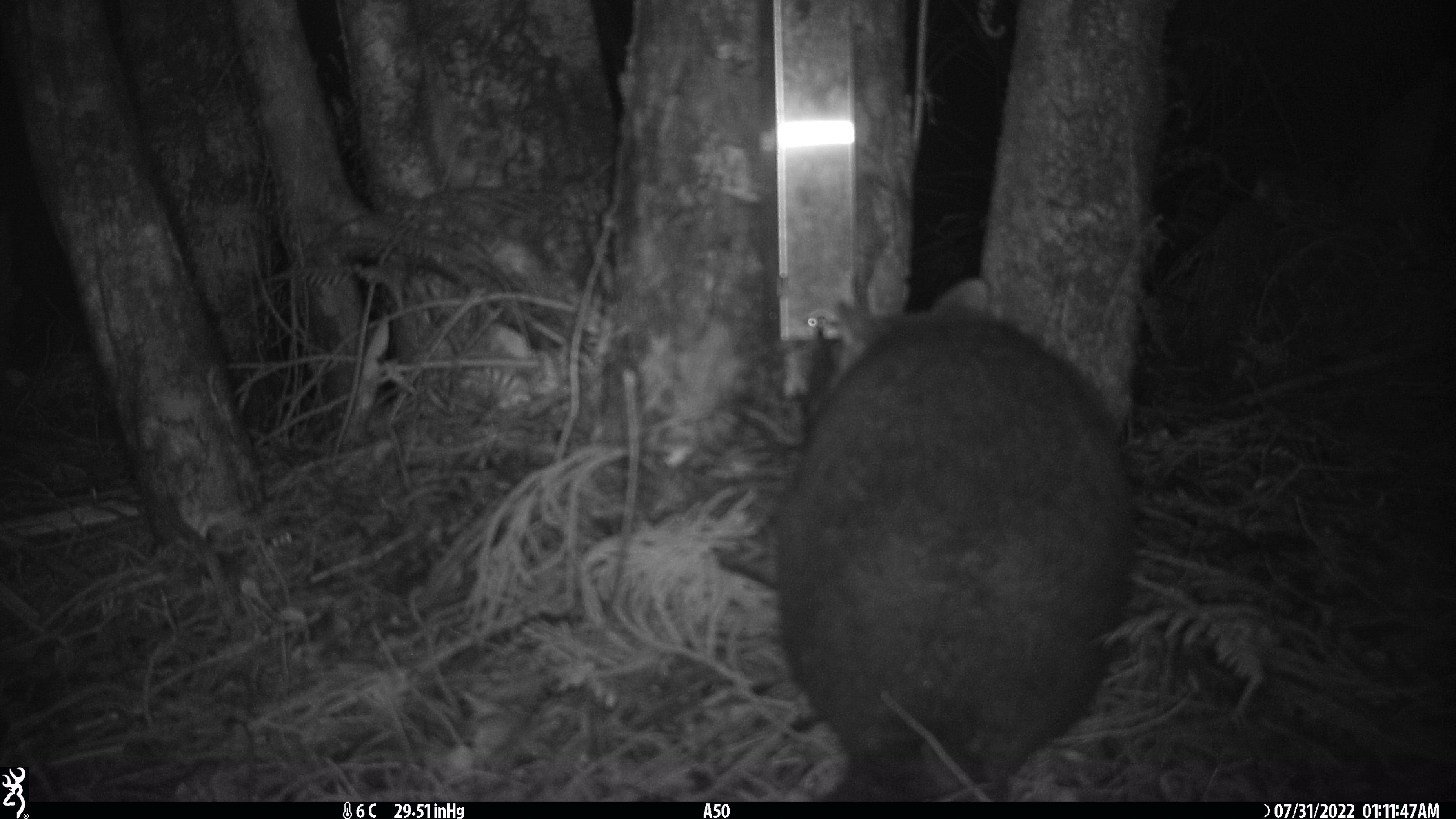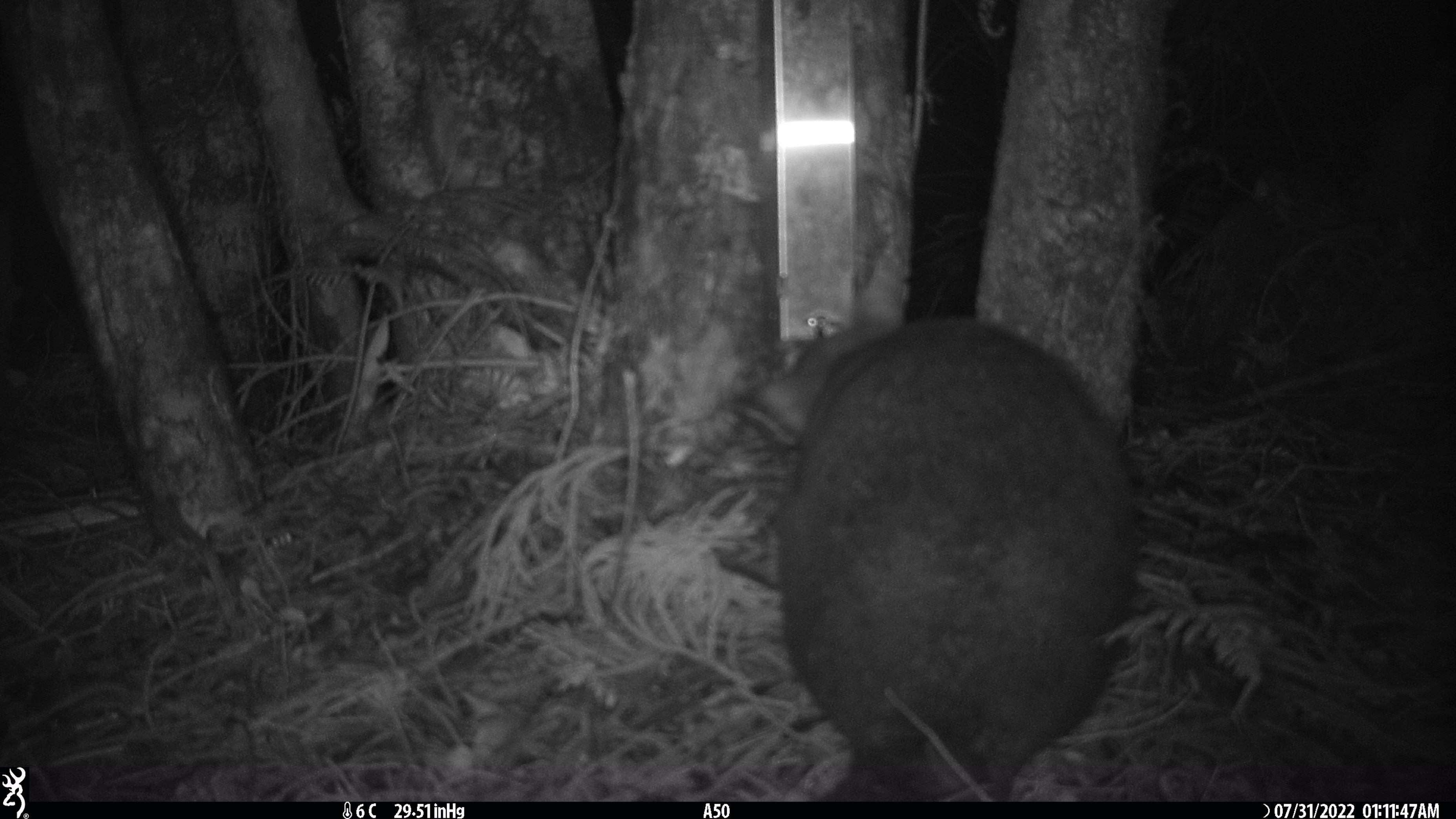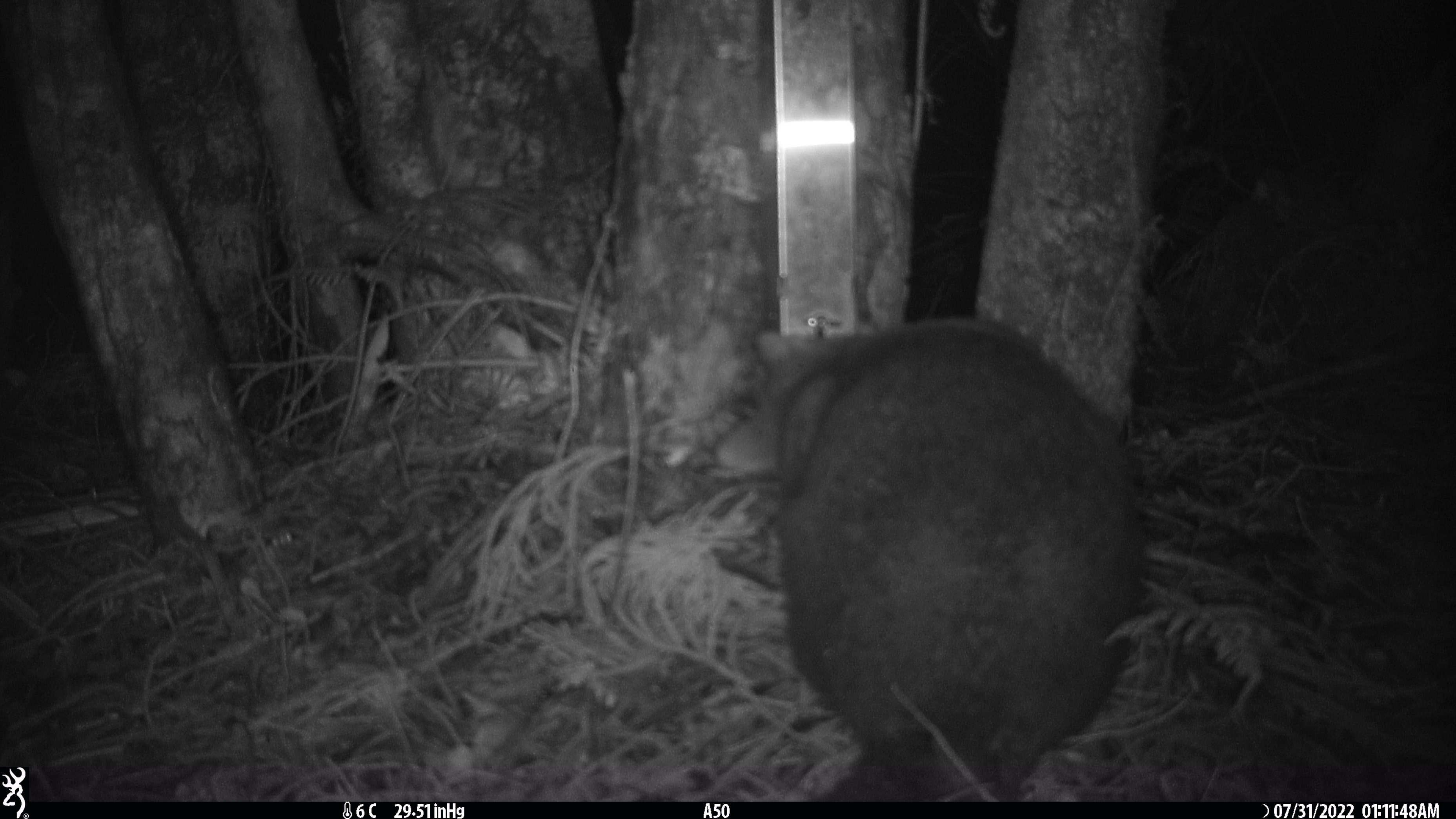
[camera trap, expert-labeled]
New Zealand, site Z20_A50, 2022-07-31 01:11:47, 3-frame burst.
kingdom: Animalia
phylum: Chordata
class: Mammalia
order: Diprotodontia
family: Phalangeridae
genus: Trichosurus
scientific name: Trichosurus vulpecula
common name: common brushtail possum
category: possum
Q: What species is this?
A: Possum (common brushtail possum) (Trichosurus vulpecula).